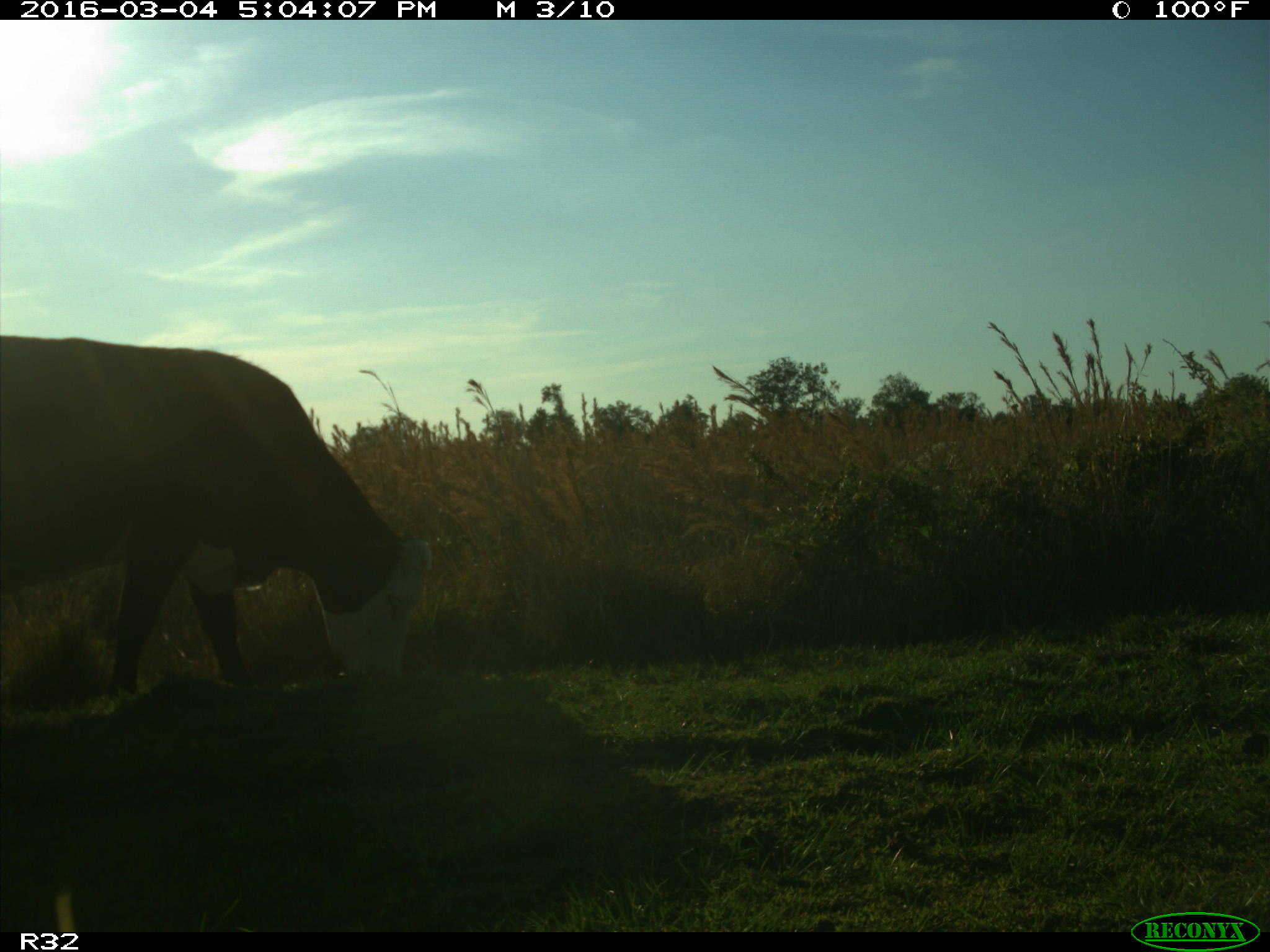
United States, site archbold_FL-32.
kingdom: Animalia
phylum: Chordata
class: Mammalia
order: Artiodactyla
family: Bovidae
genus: Bos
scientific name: Bos taurus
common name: domestic cow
Bos taurus (domestic cow).